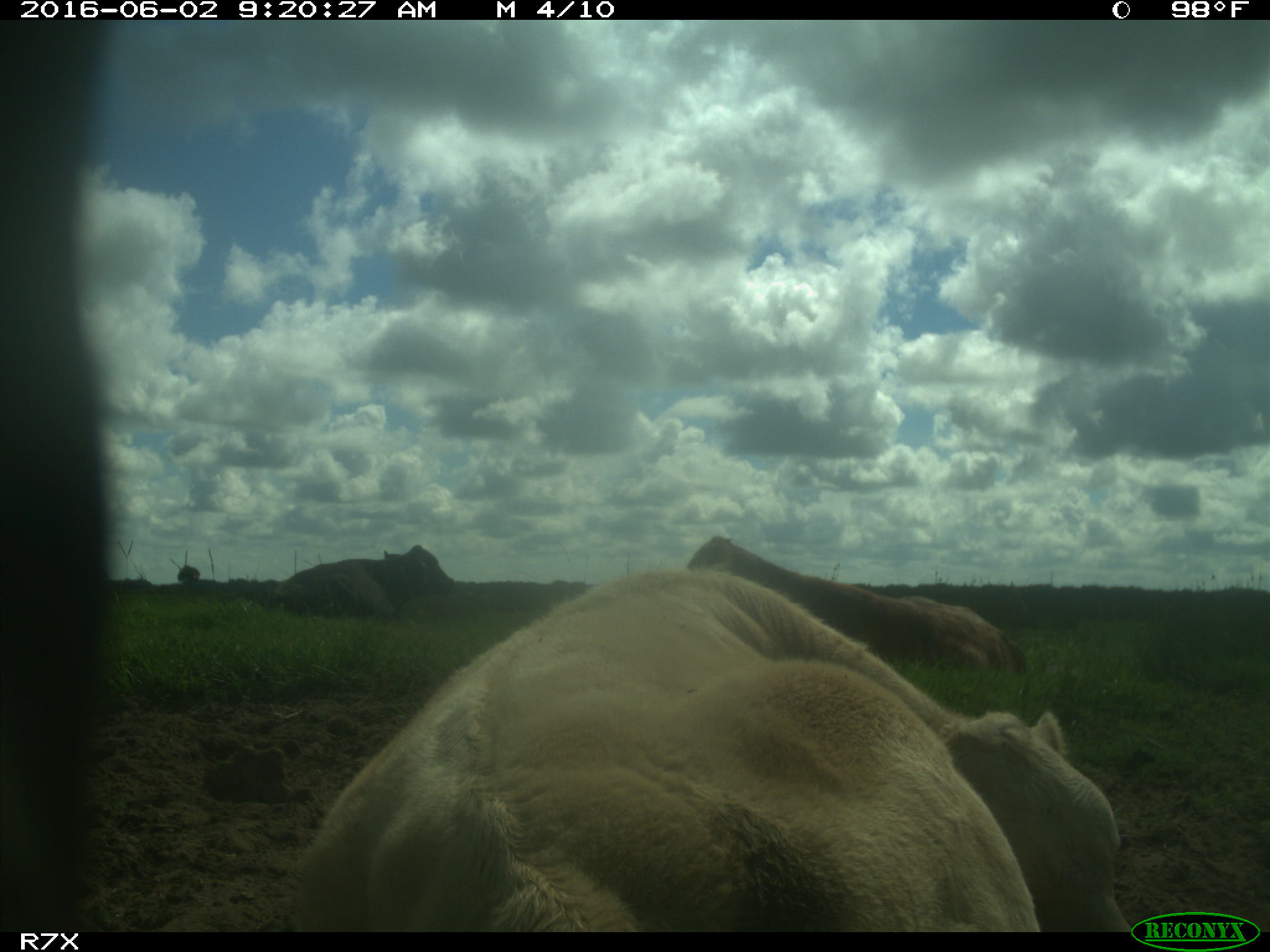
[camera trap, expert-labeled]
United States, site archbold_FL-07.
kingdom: Animalia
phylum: Chordata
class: Mammalia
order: Artiodactyla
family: Bovidae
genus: Bos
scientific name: Bos taurus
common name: domestic cow